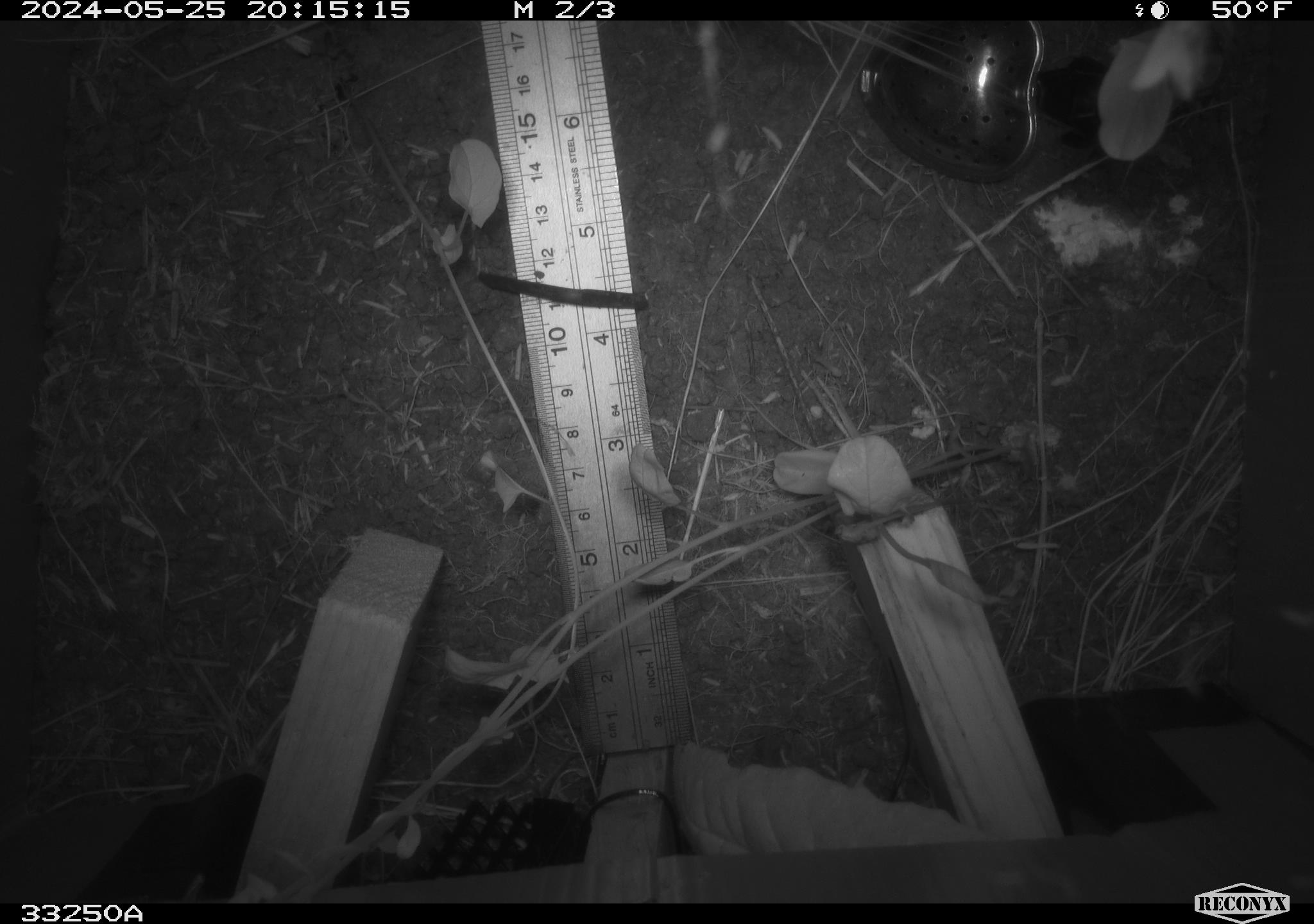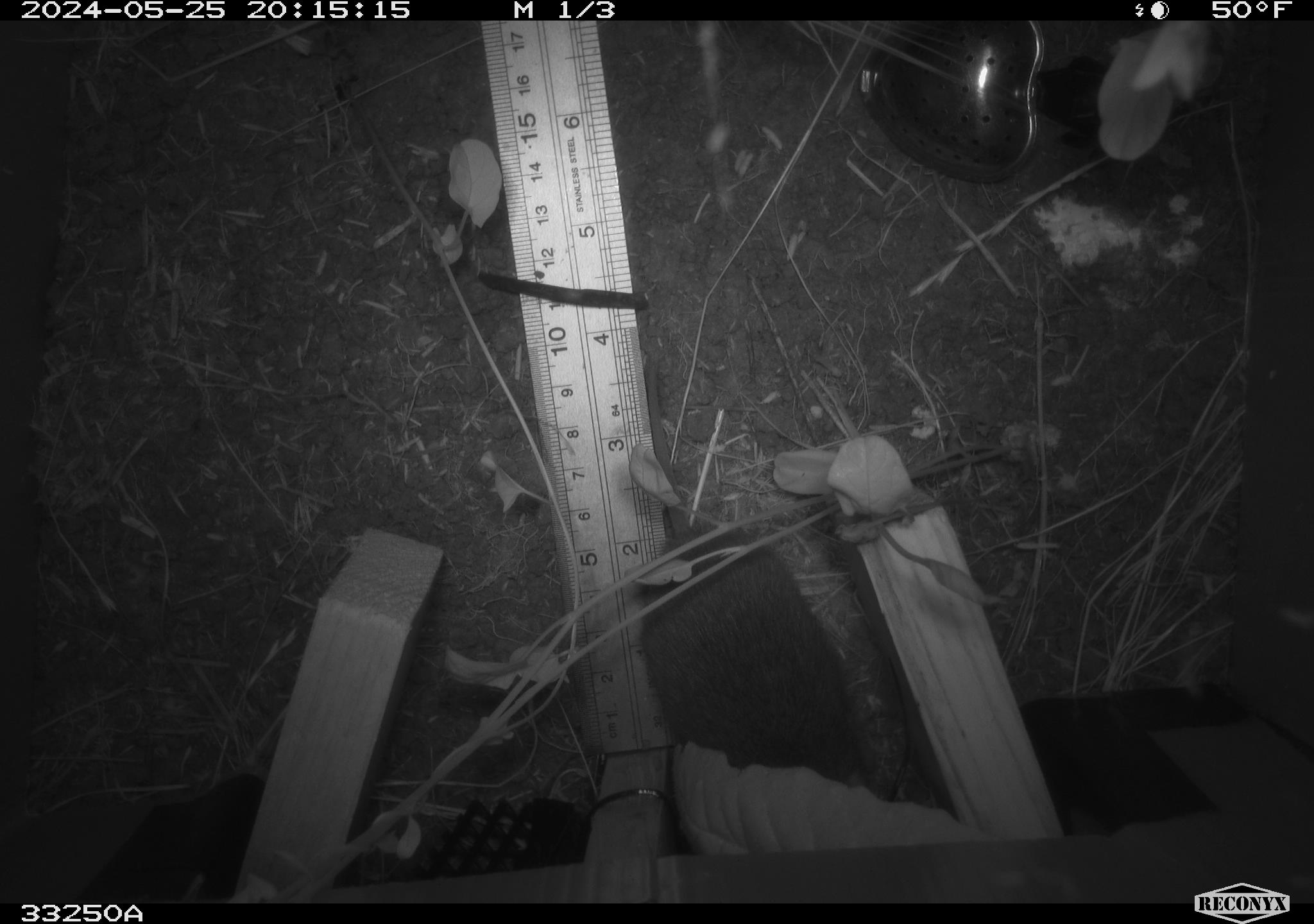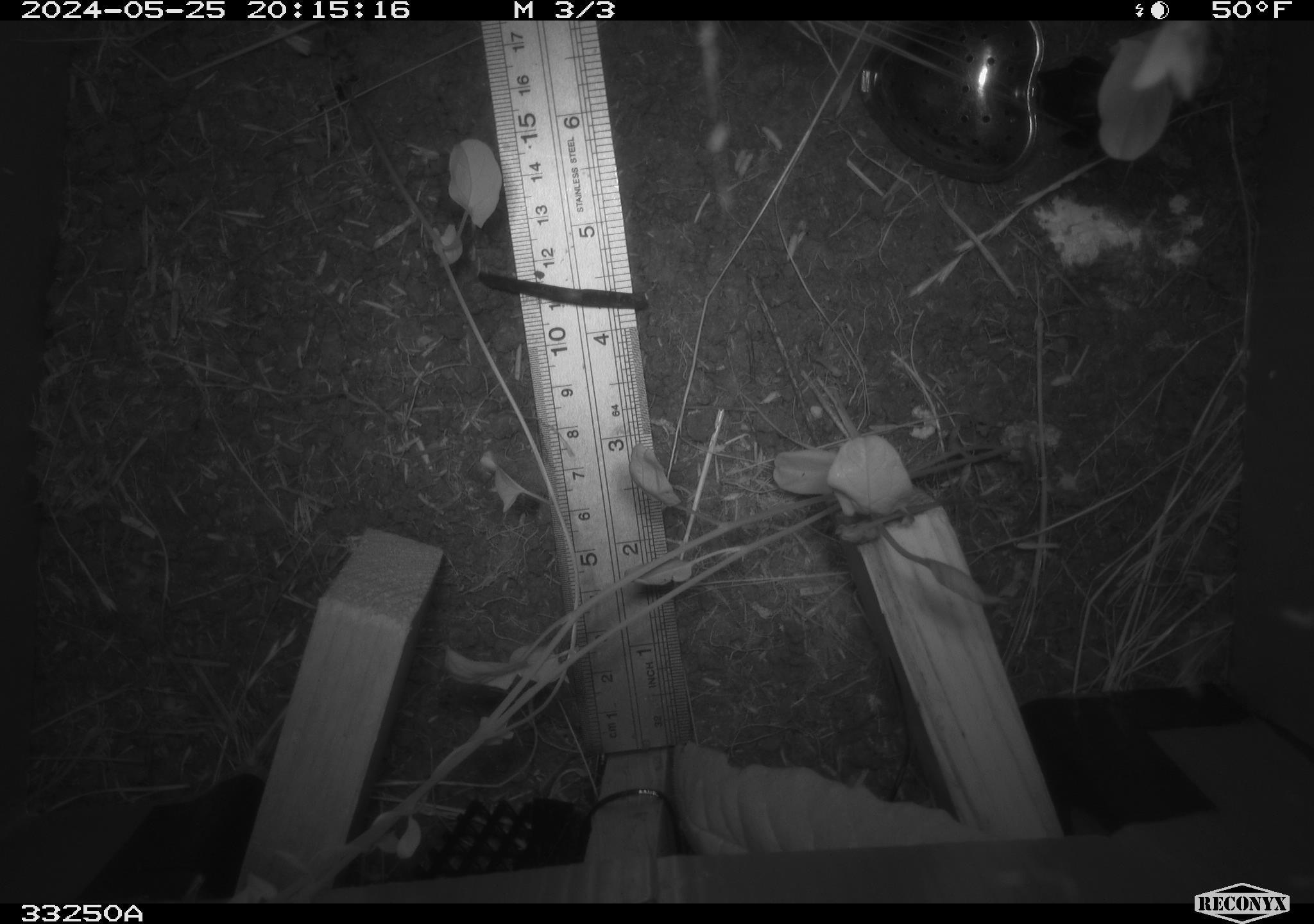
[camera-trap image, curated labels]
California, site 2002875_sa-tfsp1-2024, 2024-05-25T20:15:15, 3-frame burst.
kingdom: Animalia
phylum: Chordata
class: Mammalia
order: Rodentia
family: Cricetidae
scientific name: Arvicolinae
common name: voles, lemmings, and muskrats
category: arvicolinae subfamily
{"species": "arvicolinae subfamily (voles, lemmings, and muskrats) (Arvicolinae)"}